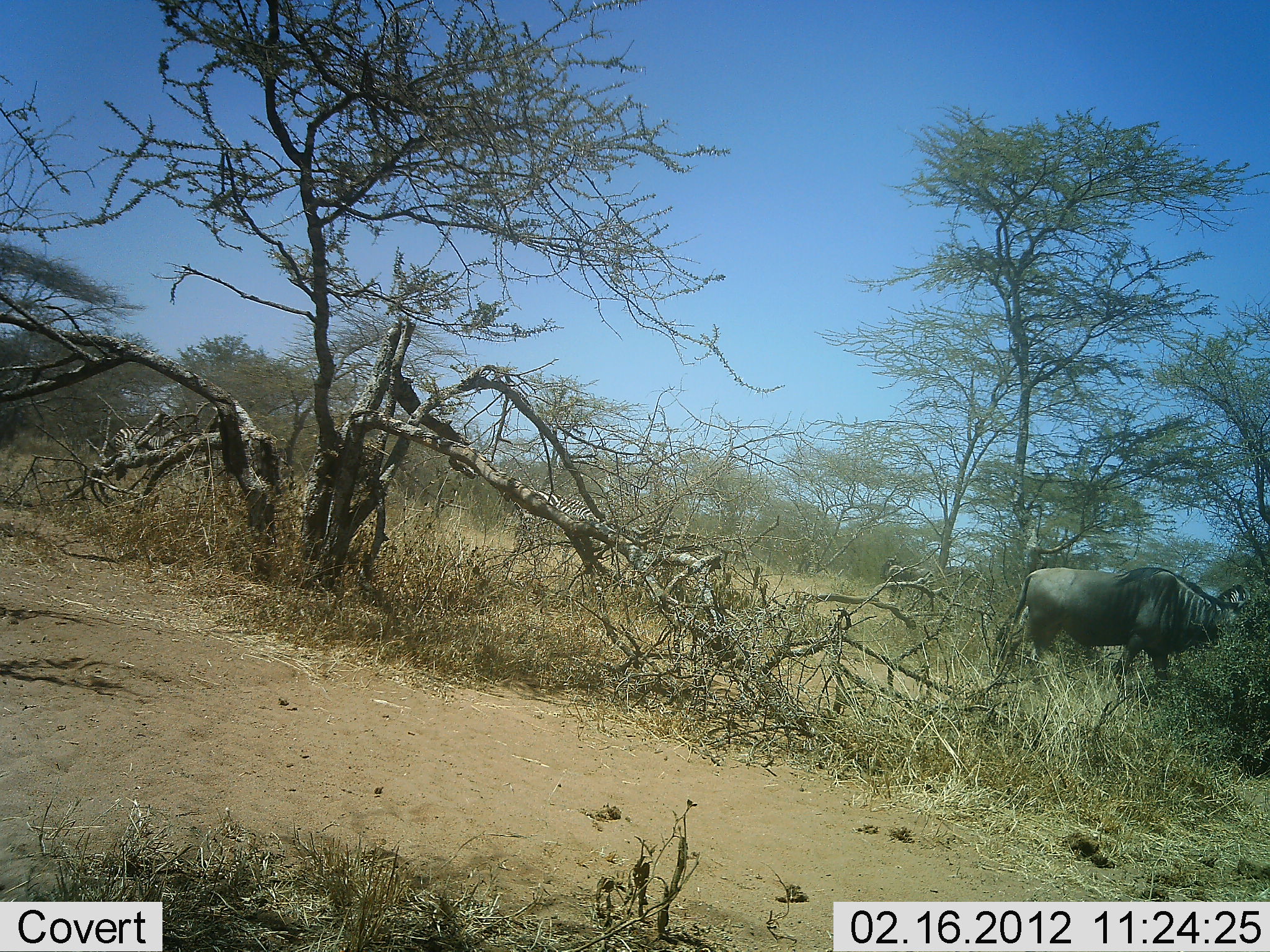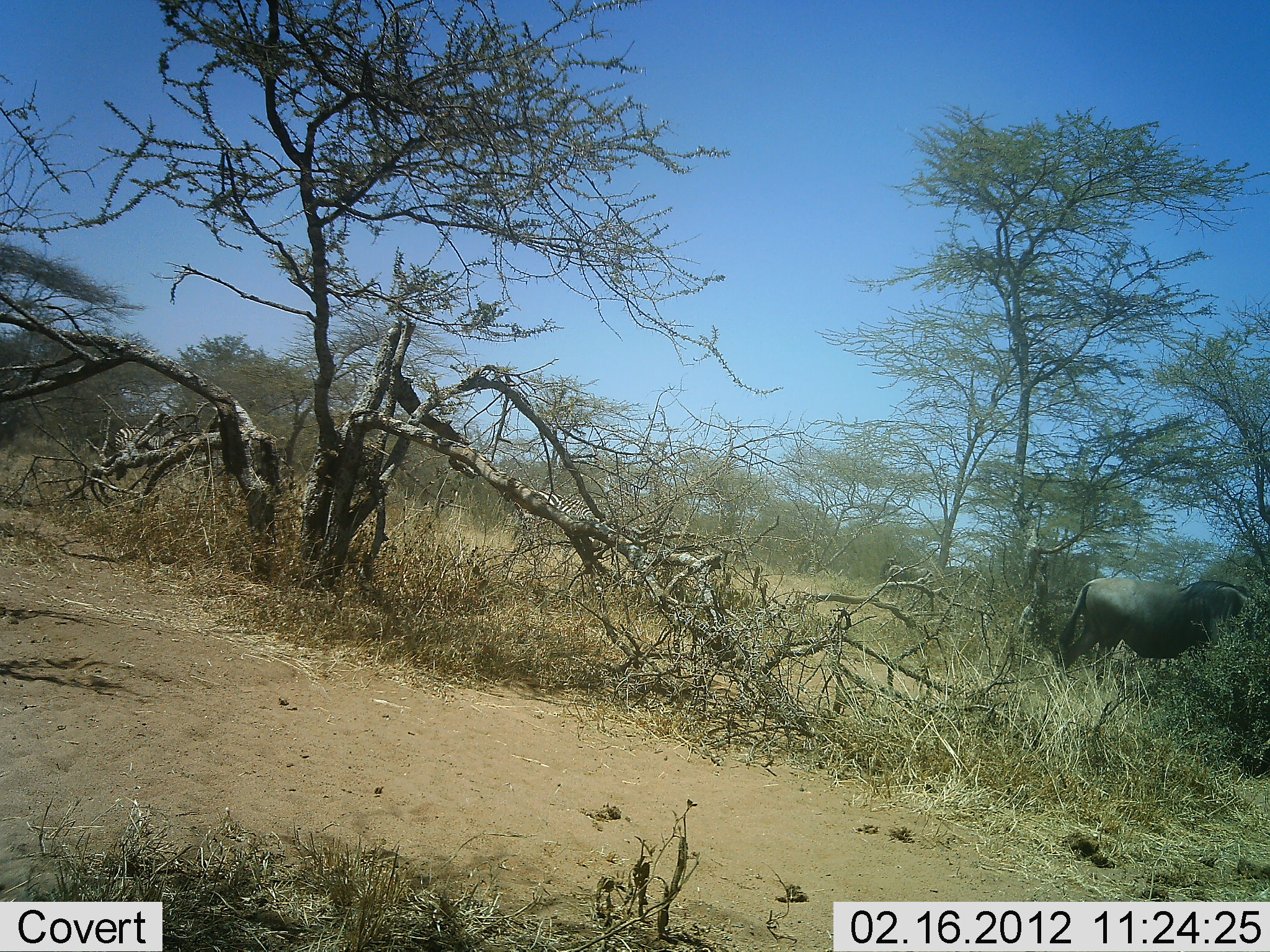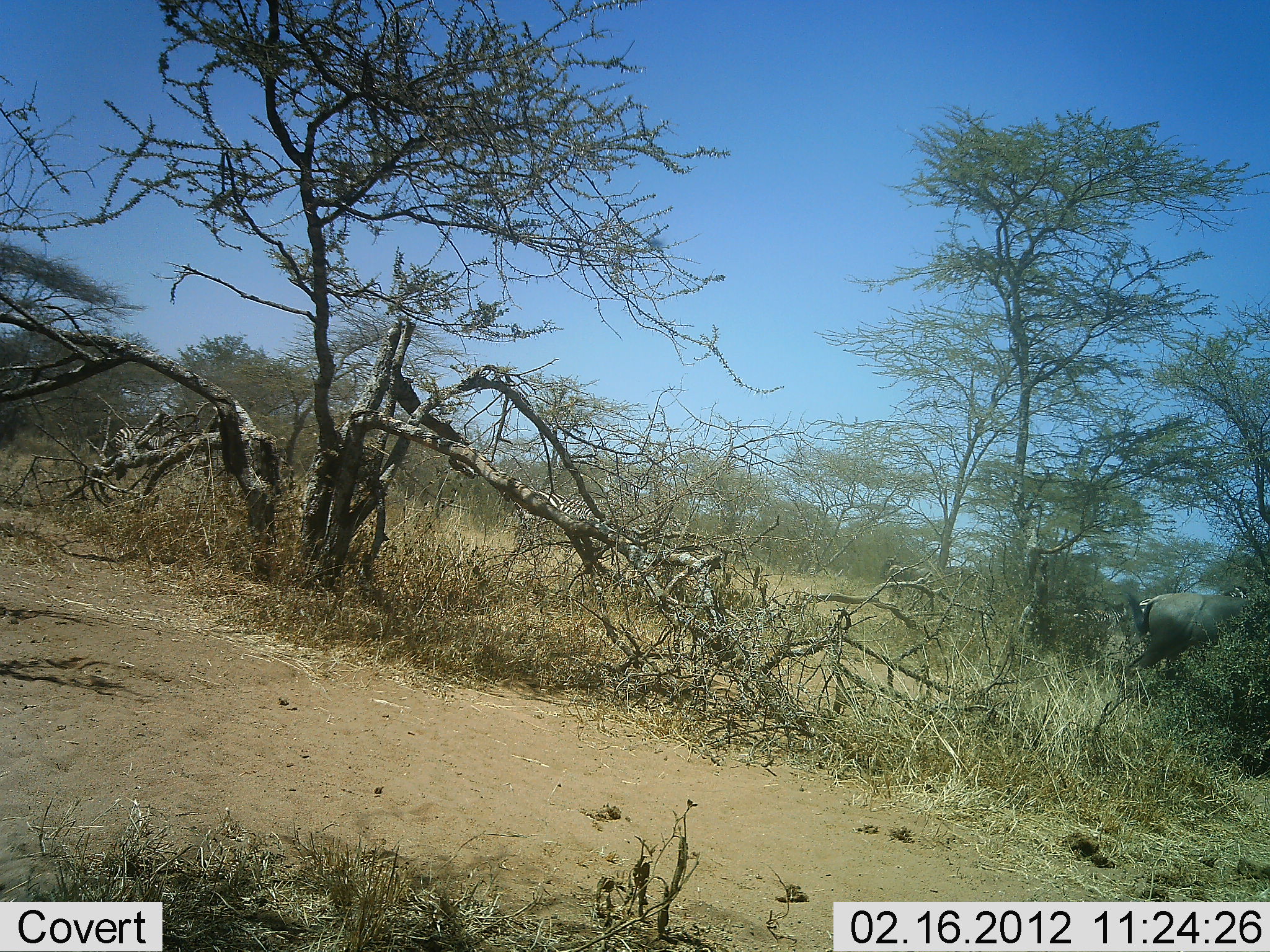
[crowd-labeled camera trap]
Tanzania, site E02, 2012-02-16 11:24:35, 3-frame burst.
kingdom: Animalia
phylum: Chordata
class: Mammalia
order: Artiodactyla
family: Bovidae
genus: Connochaetes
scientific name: Connochaetes taurinus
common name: blue wildebeest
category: wildebeest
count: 1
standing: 18%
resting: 0%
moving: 94%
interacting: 0%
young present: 0%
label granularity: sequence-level